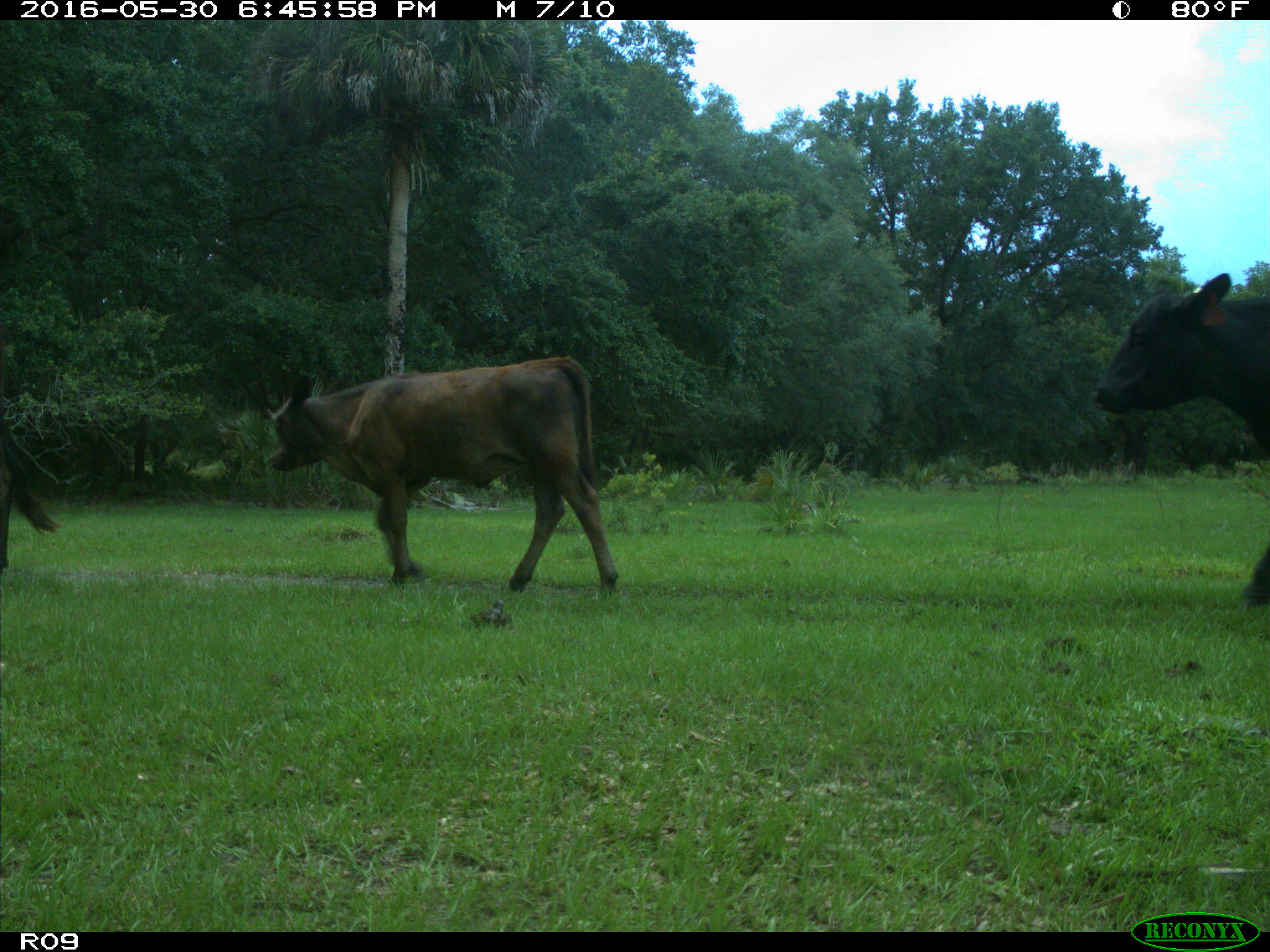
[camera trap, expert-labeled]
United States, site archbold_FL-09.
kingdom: Animalia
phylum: Chordata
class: Mammalia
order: Artiodactyla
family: Bovidae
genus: Bos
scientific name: Bos taurus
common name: domestic cow